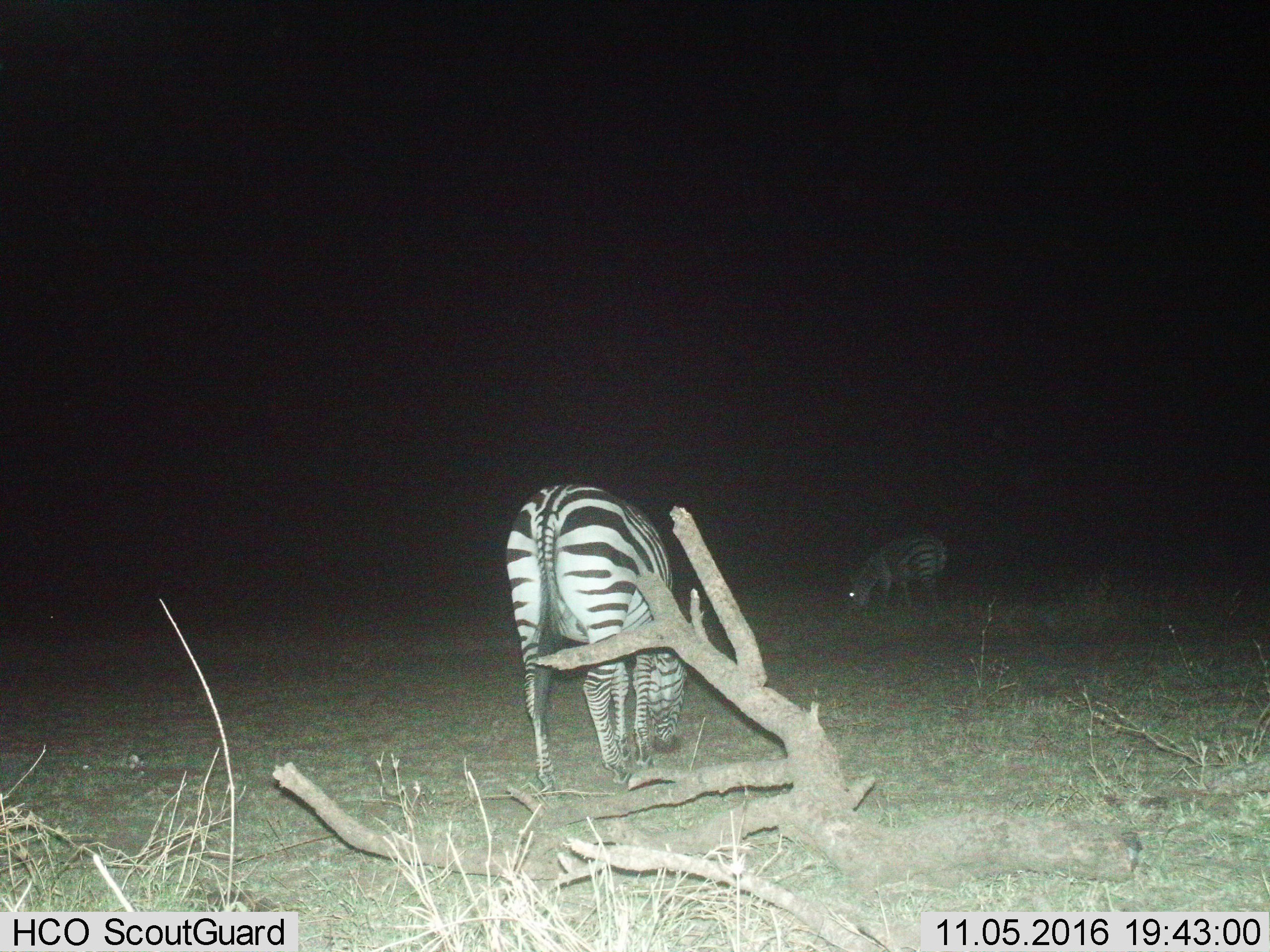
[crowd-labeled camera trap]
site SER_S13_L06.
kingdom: Animalia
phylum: Chordata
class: Mammalia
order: Perissodactyla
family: Equidae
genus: Equus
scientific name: Equus quagga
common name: plains zebra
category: zebraplains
Zebraplains (plains zebra) (Equus quagga), count 2. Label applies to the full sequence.